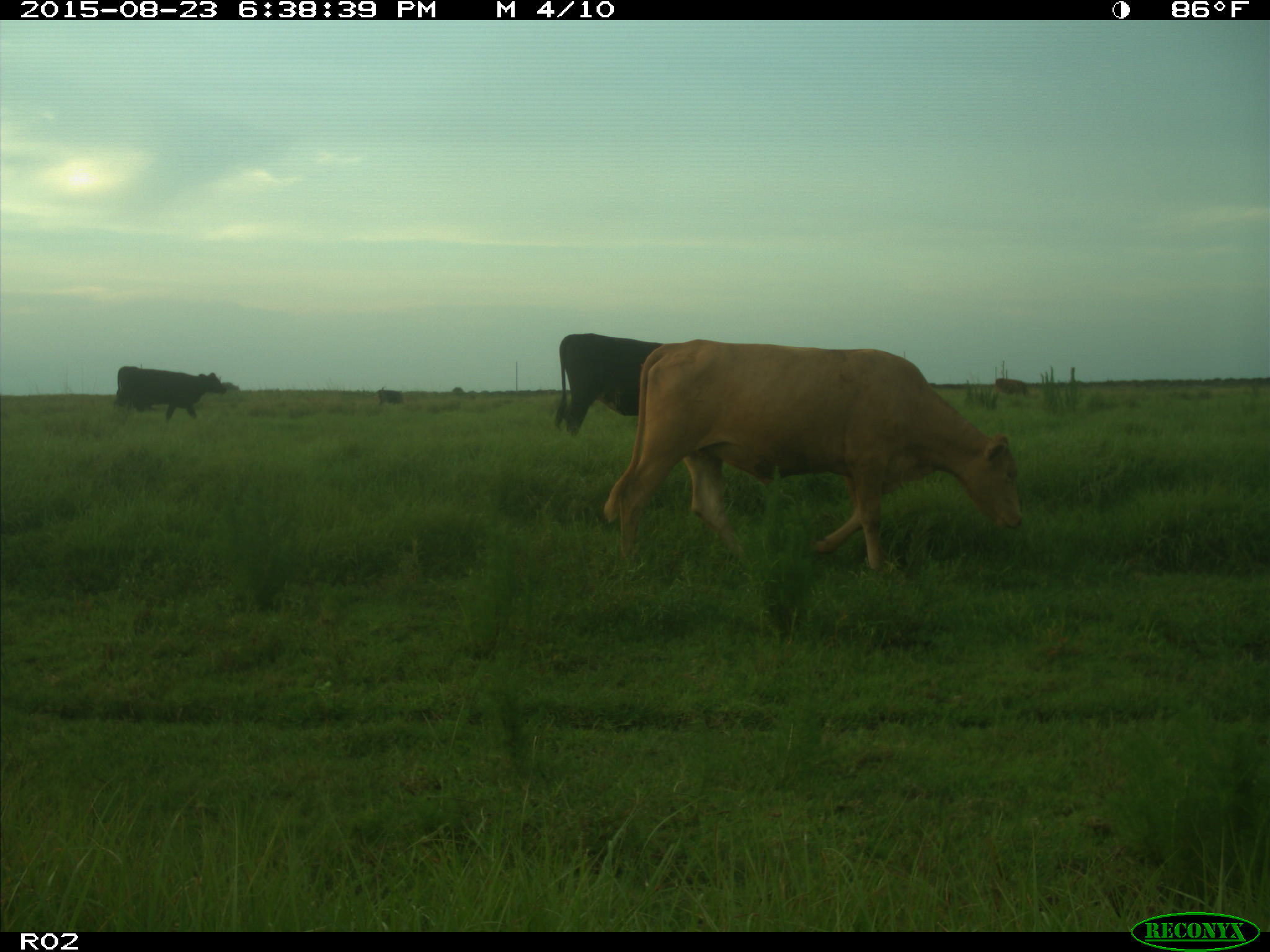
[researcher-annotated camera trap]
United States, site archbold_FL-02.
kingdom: Animalia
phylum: Chordata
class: Mammalia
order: Artiodactyla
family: Bovidae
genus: Bos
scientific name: Bos taurus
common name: domestic cow